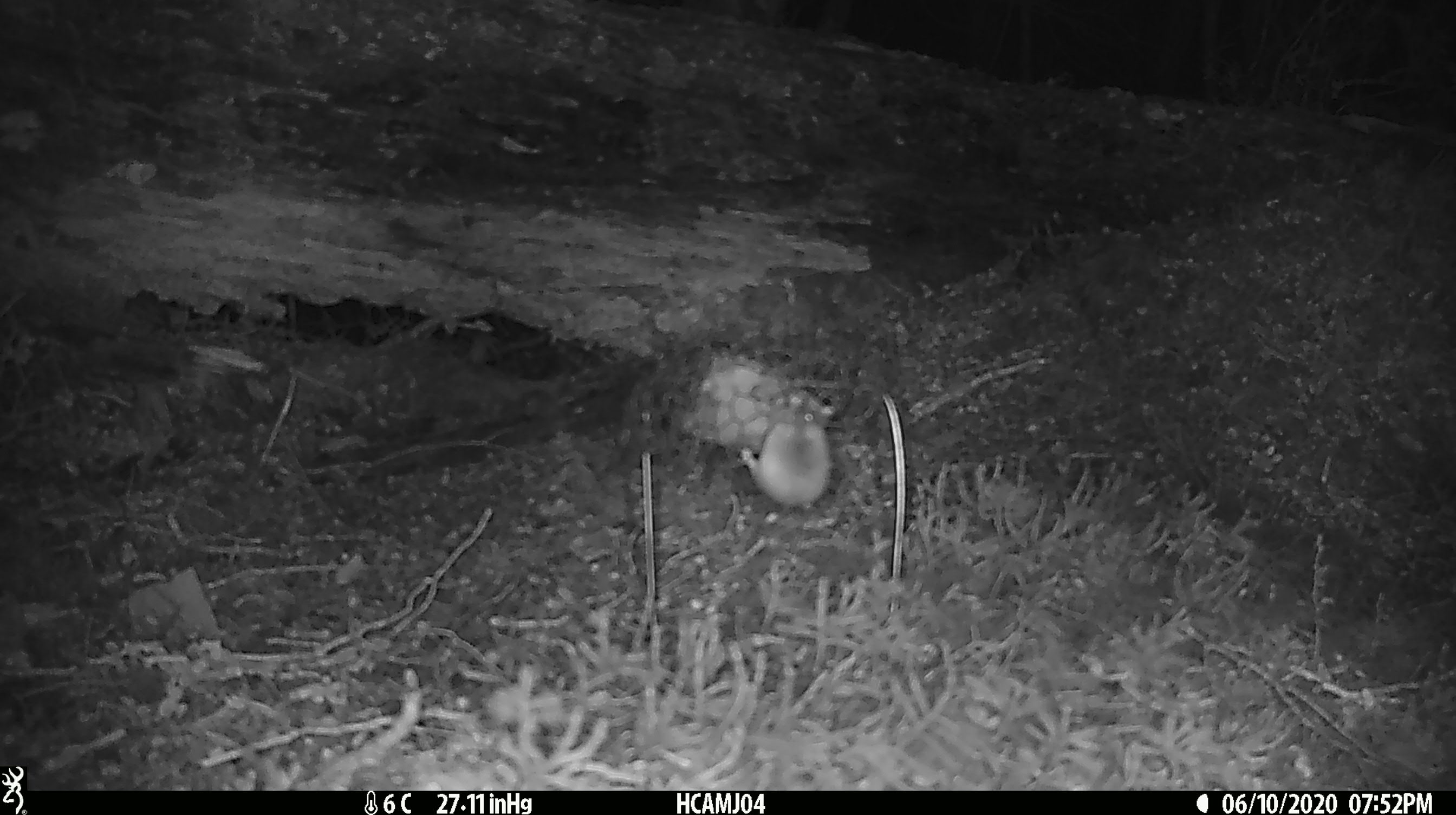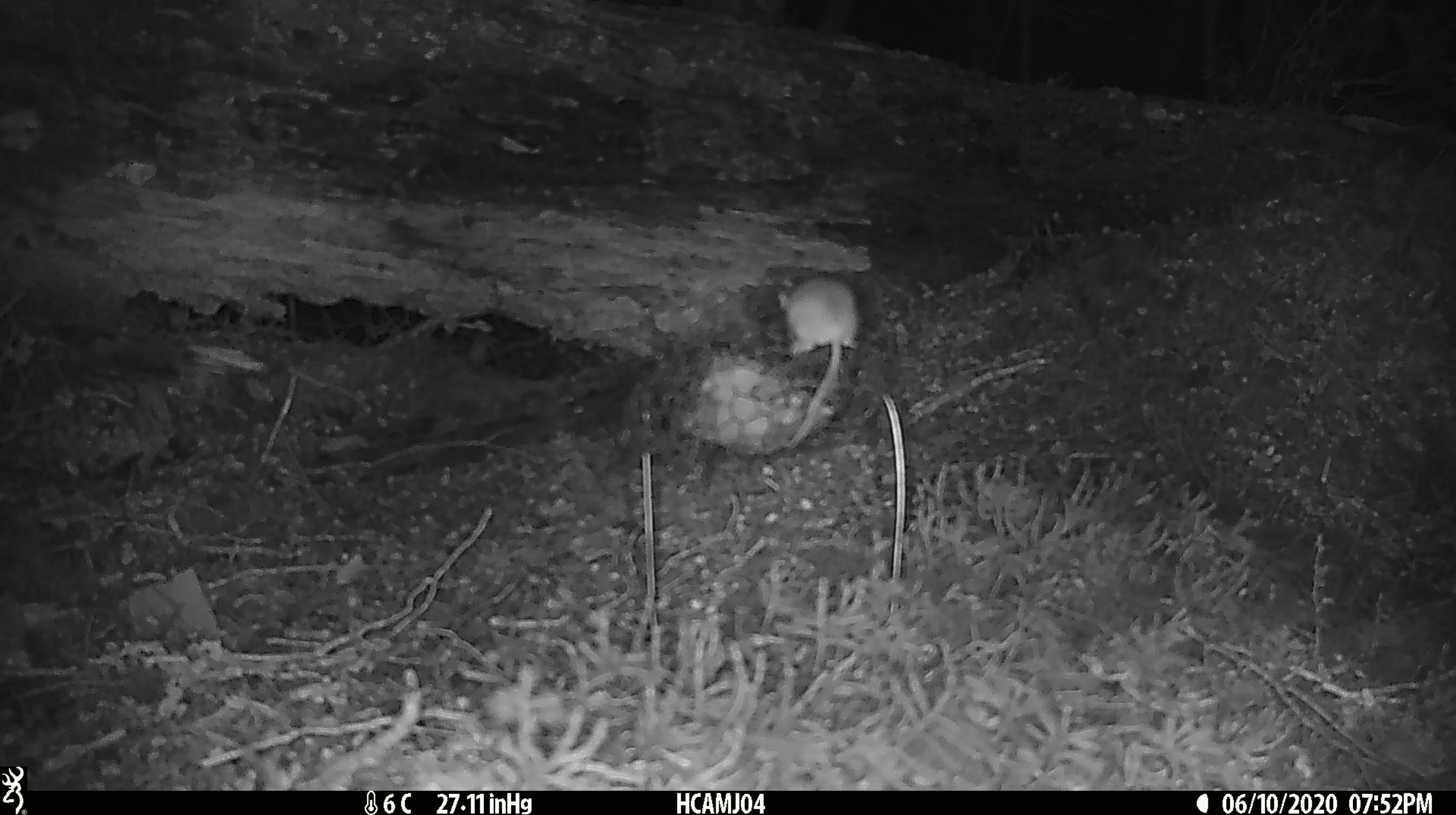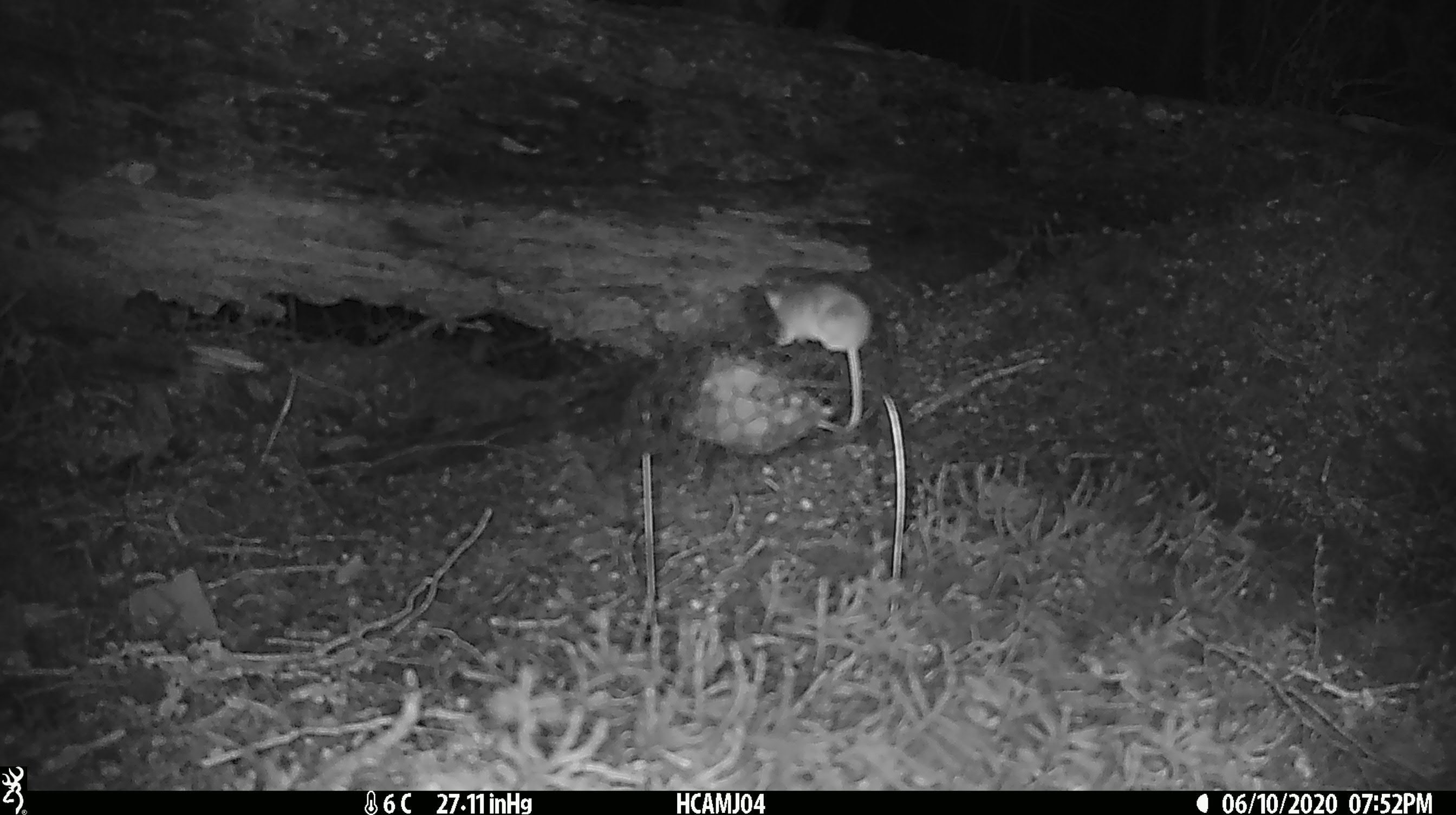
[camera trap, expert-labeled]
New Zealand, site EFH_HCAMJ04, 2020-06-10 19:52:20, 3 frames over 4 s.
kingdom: Animalia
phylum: Chordata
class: Mammalia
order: Rodentia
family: Muridae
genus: Mus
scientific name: Mus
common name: mouse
Mouse (Mus).